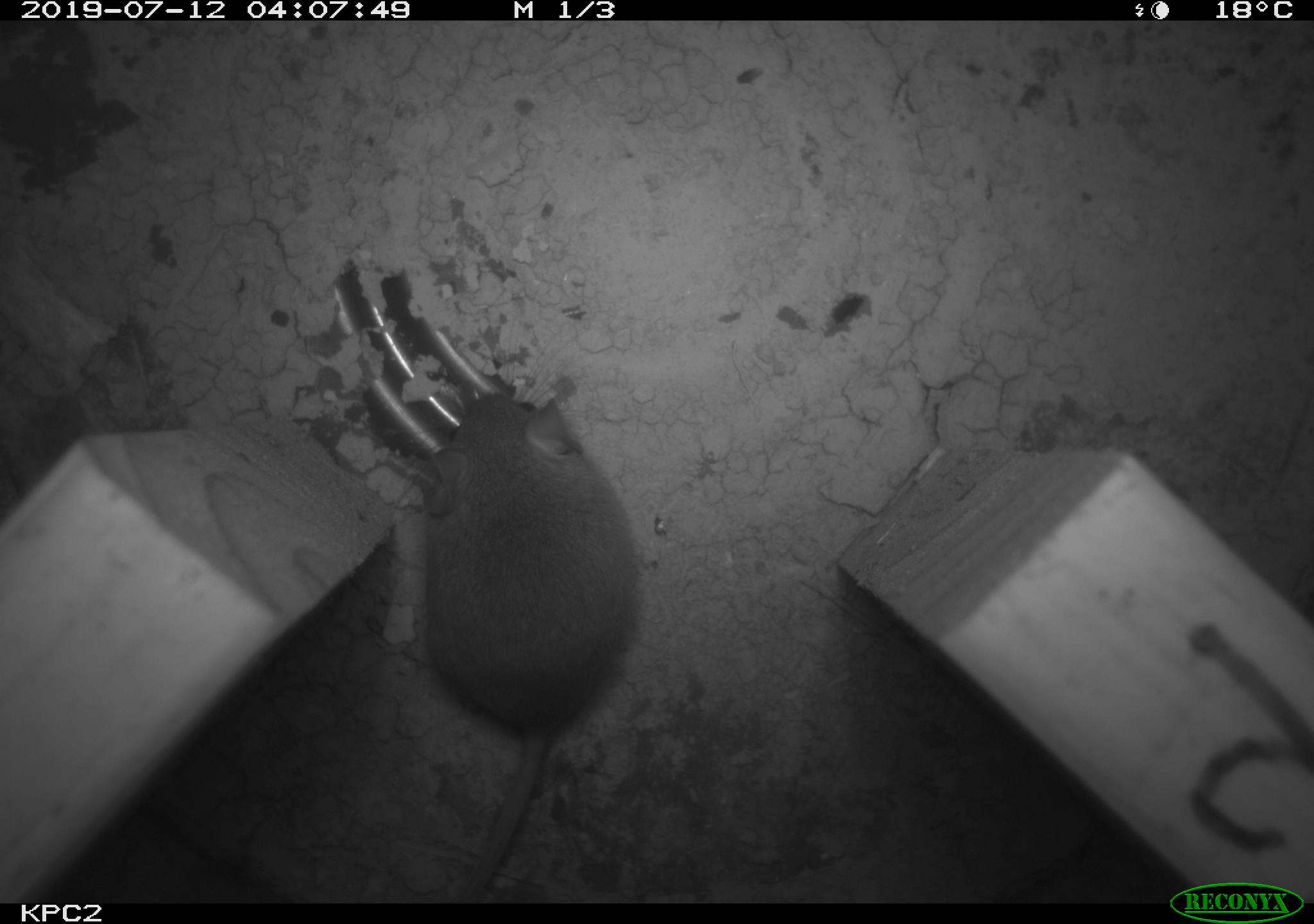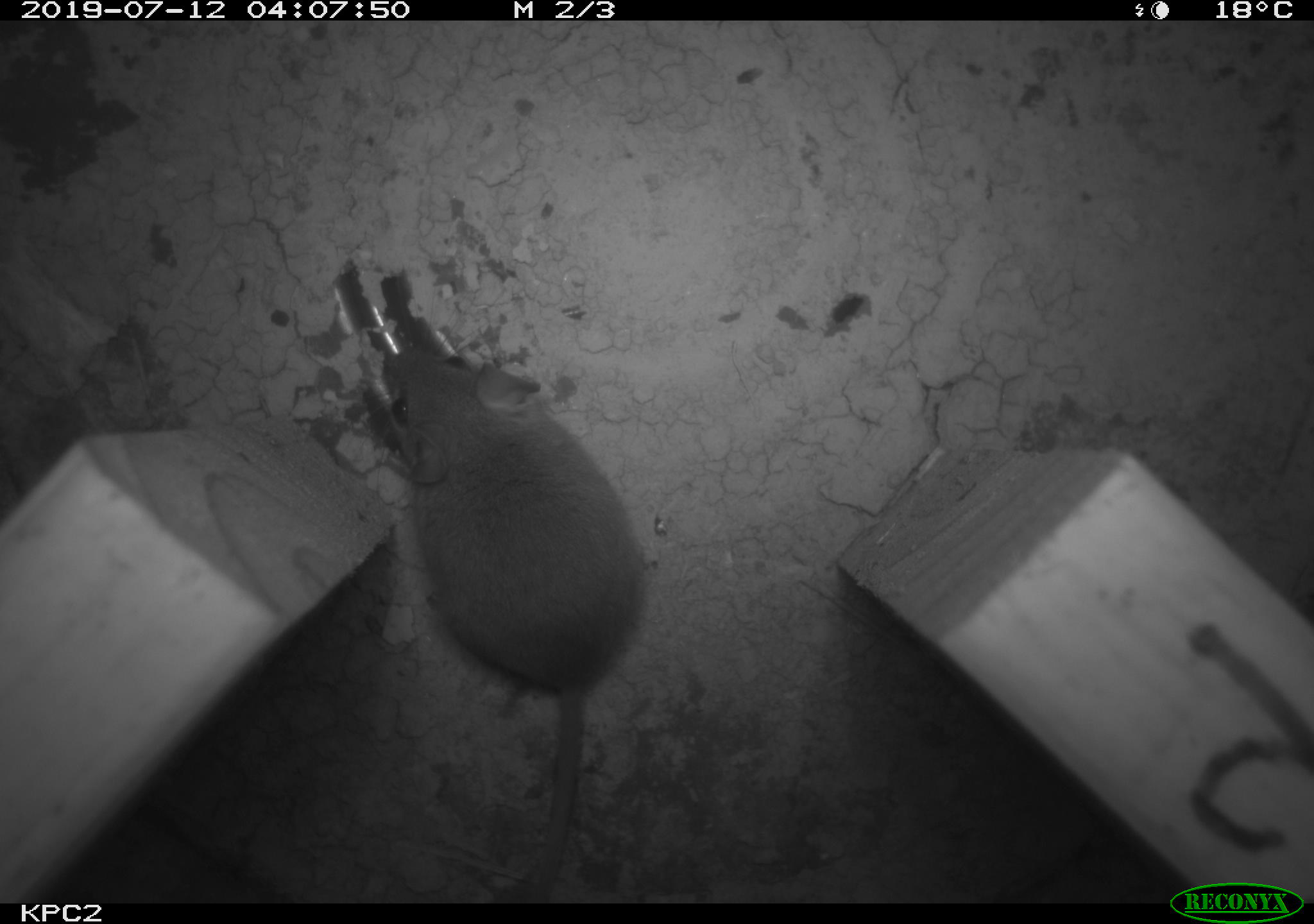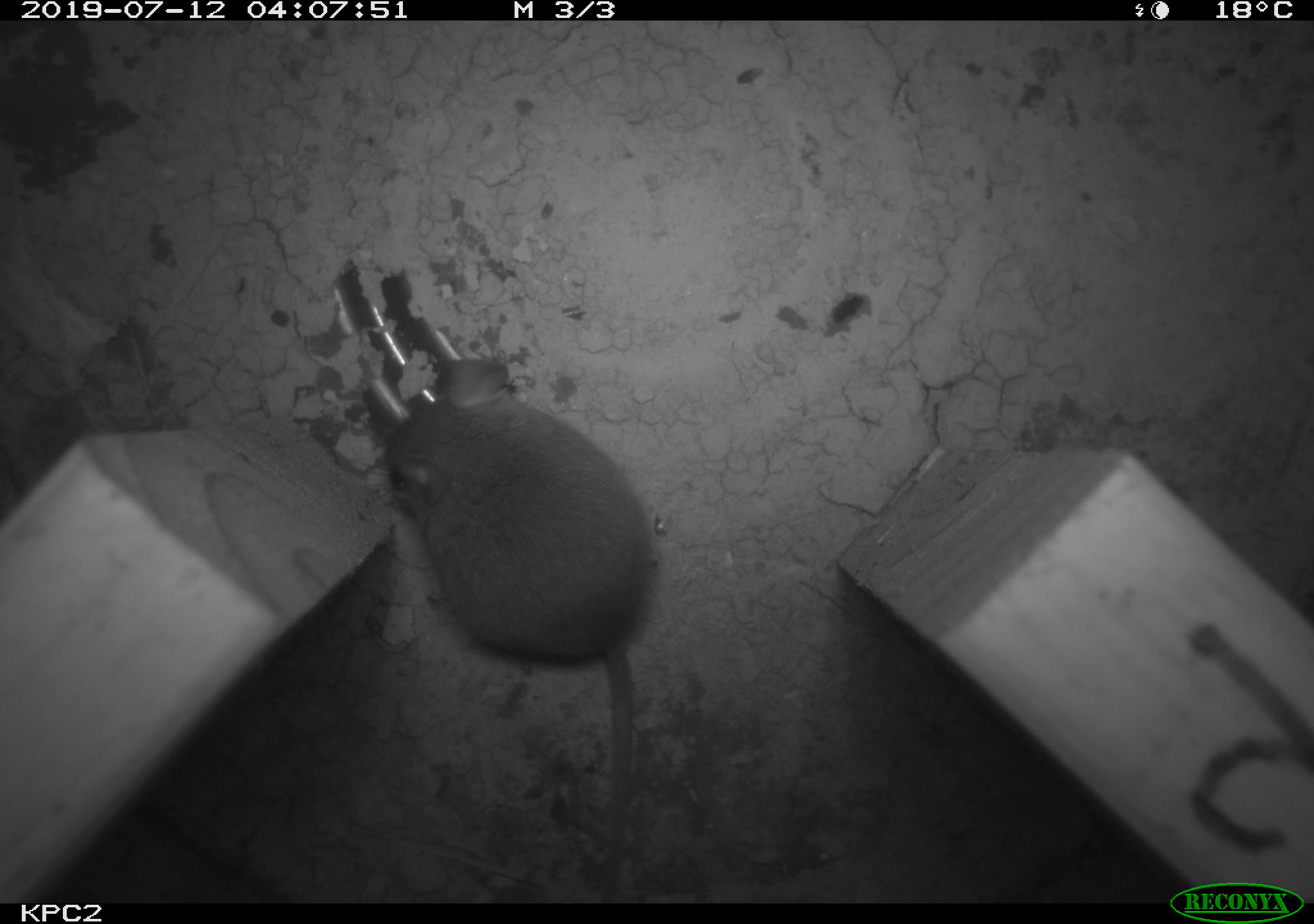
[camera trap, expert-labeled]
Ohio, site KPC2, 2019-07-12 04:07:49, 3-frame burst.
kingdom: Animalia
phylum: Chordata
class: Mammalia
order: Rodentia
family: Cricetidae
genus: Peromyscus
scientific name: Peromyscus leucopus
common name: white-footed mouse